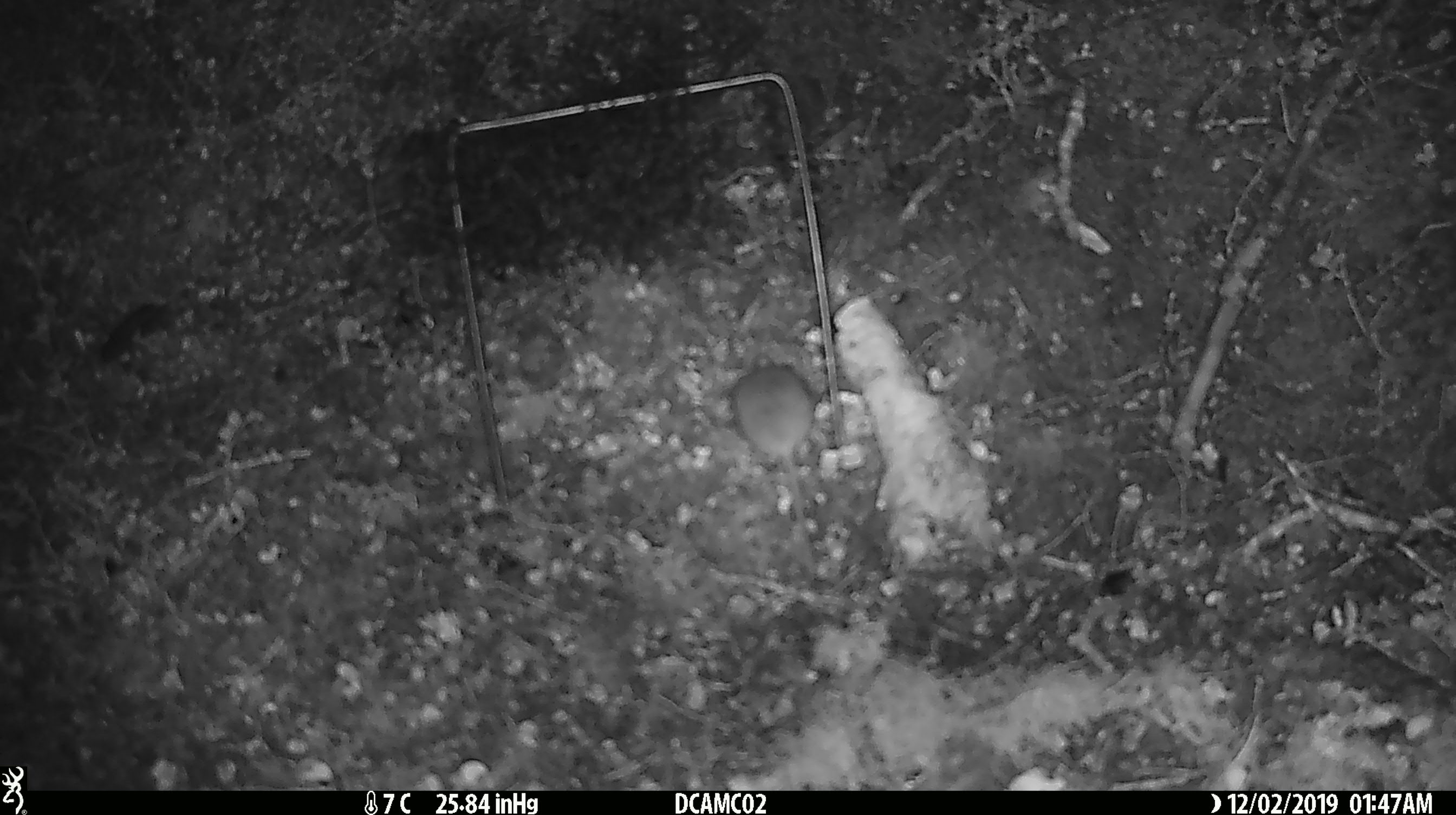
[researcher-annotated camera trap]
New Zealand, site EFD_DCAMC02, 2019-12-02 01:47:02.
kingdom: Animalia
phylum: Chordata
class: Mammalia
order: Rodentia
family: Muridae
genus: Mus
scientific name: Mus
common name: mouse